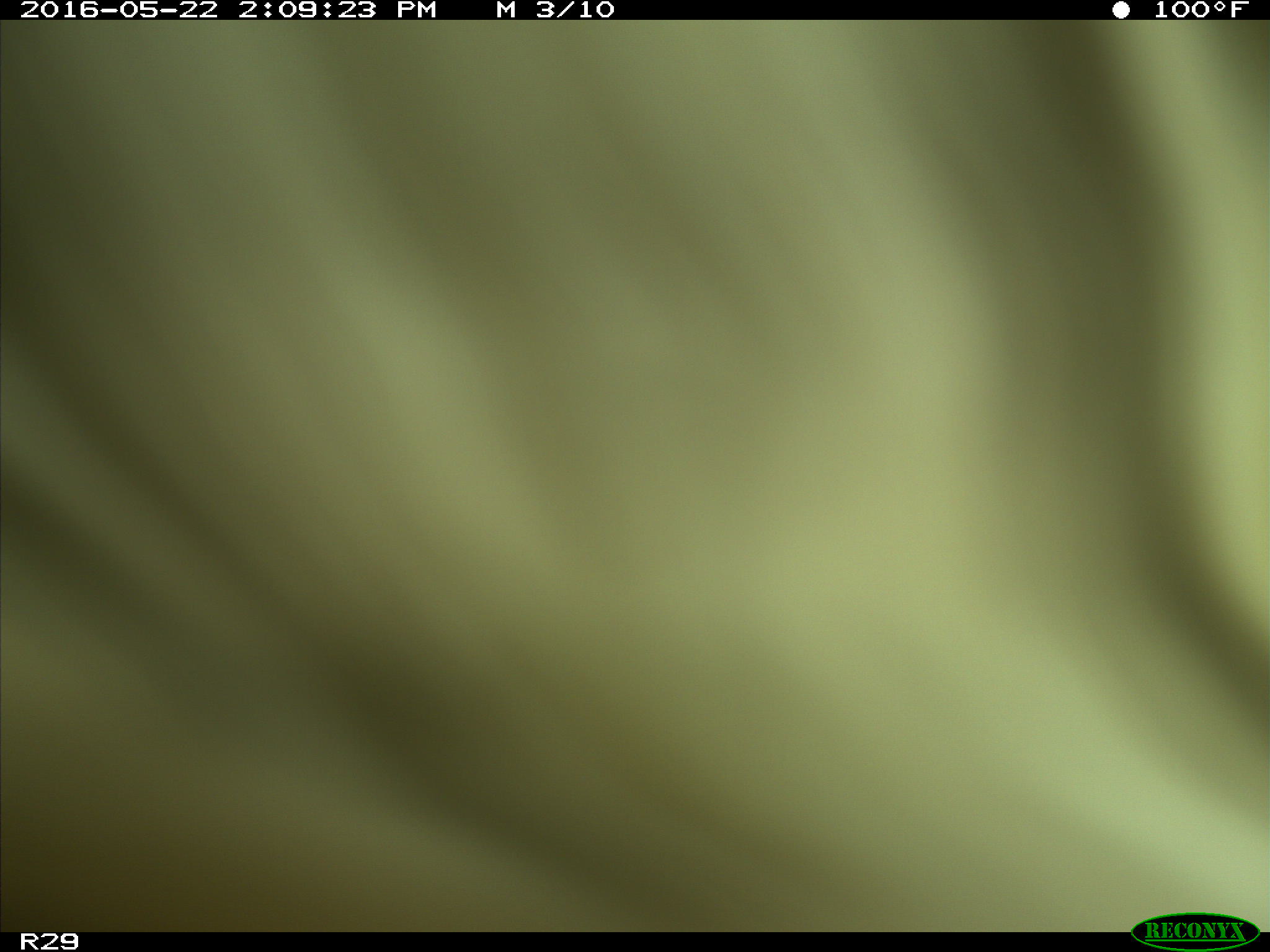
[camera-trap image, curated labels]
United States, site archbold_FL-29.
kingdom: Animalia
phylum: Chordata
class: Mammalia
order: Artiodactyla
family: Bovidae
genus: Bos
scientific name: Bos taurus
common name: domestic cow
Bos taurus (domestic cow).